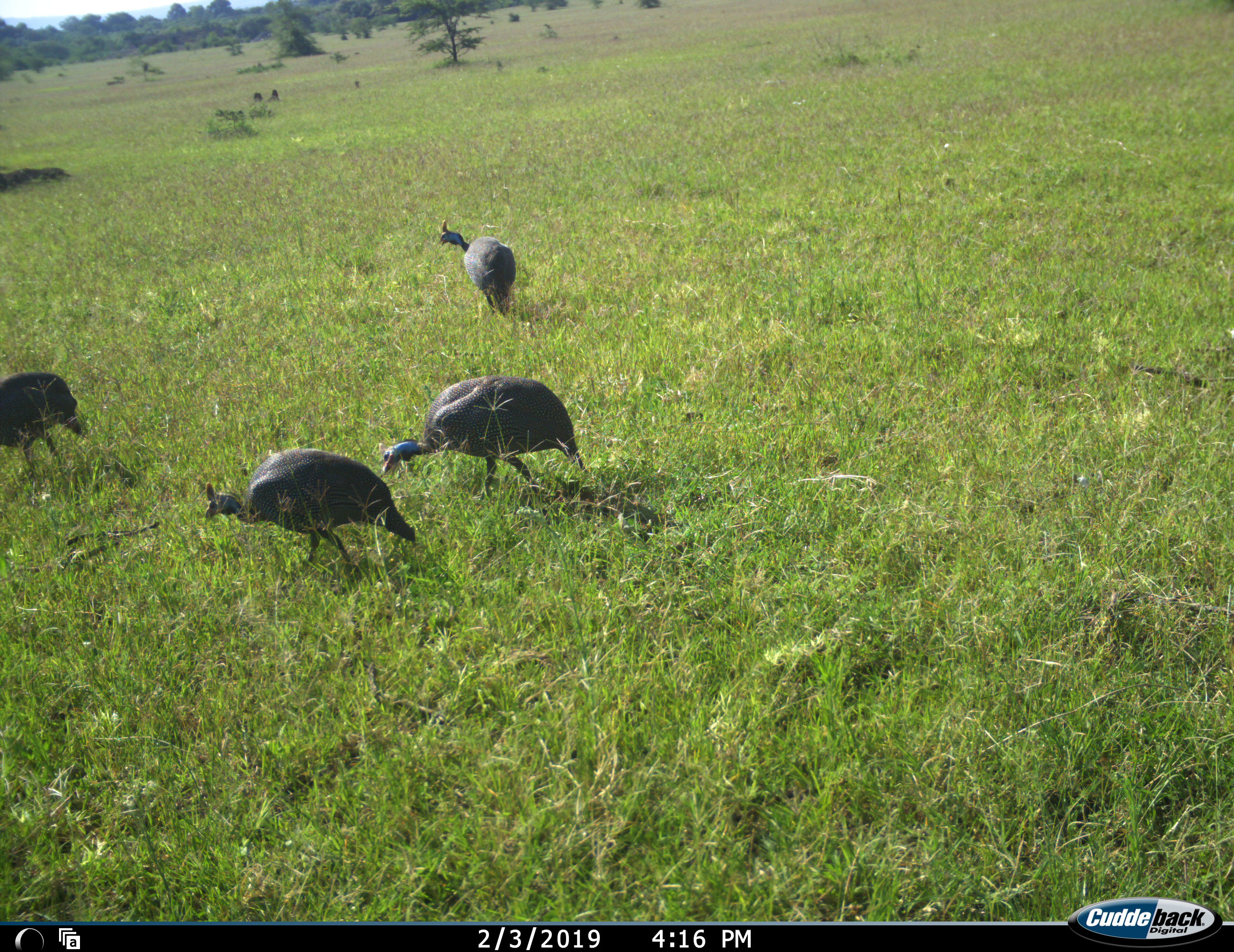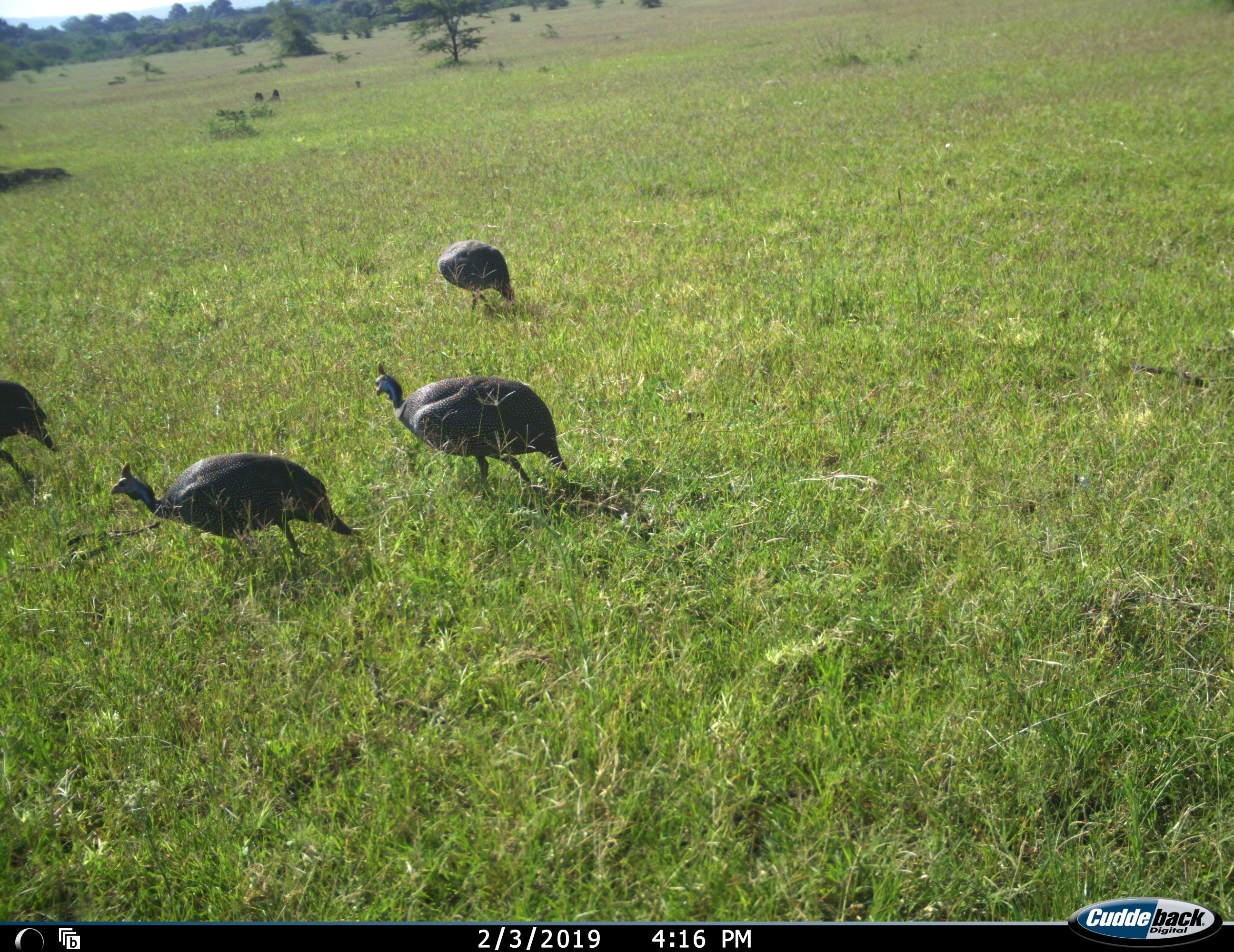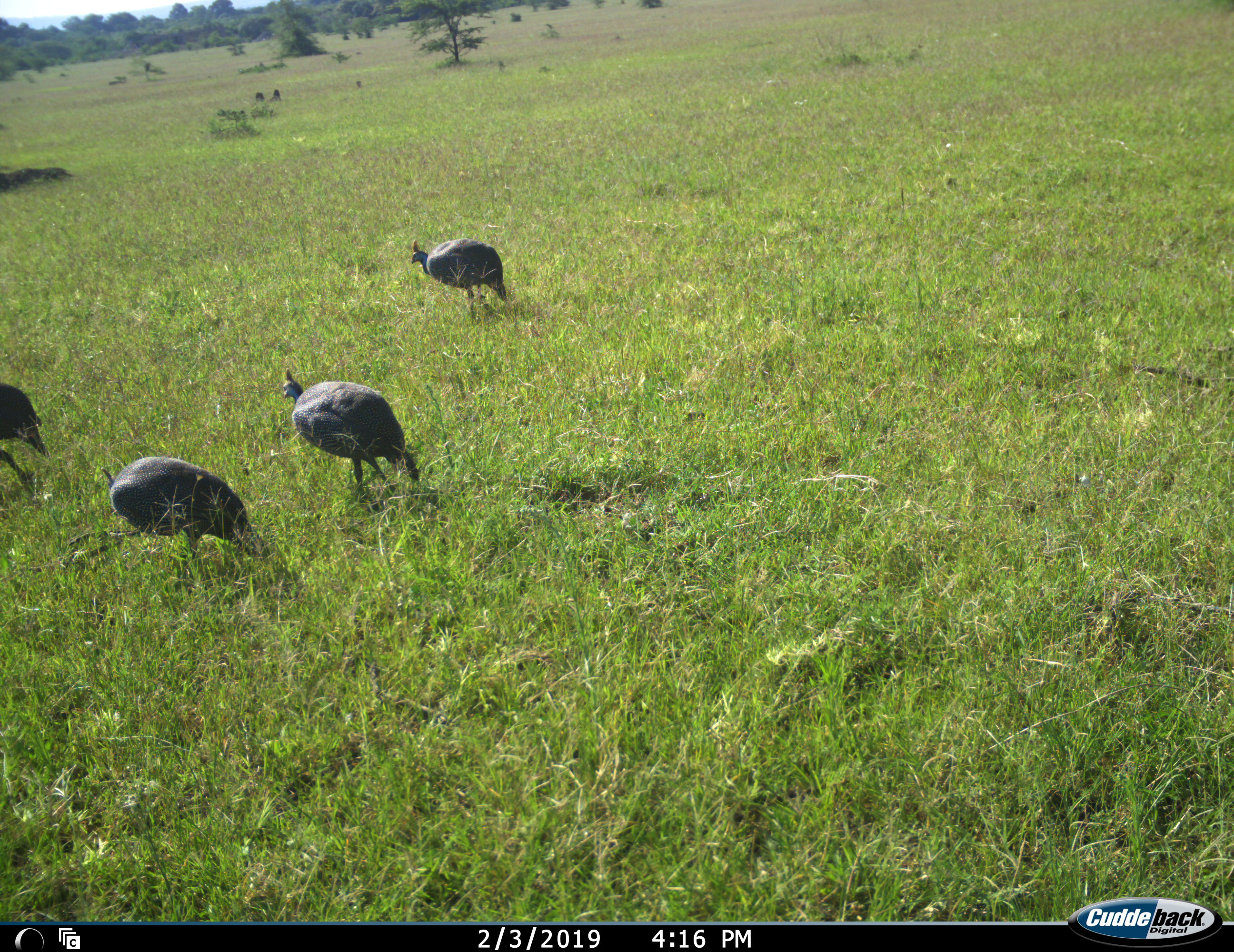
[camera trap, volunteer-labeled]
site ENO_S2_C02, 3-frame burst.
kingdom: Animalia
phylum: Chordata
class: Aves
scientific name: Aves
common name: bird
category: birdother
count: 4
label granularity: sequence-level